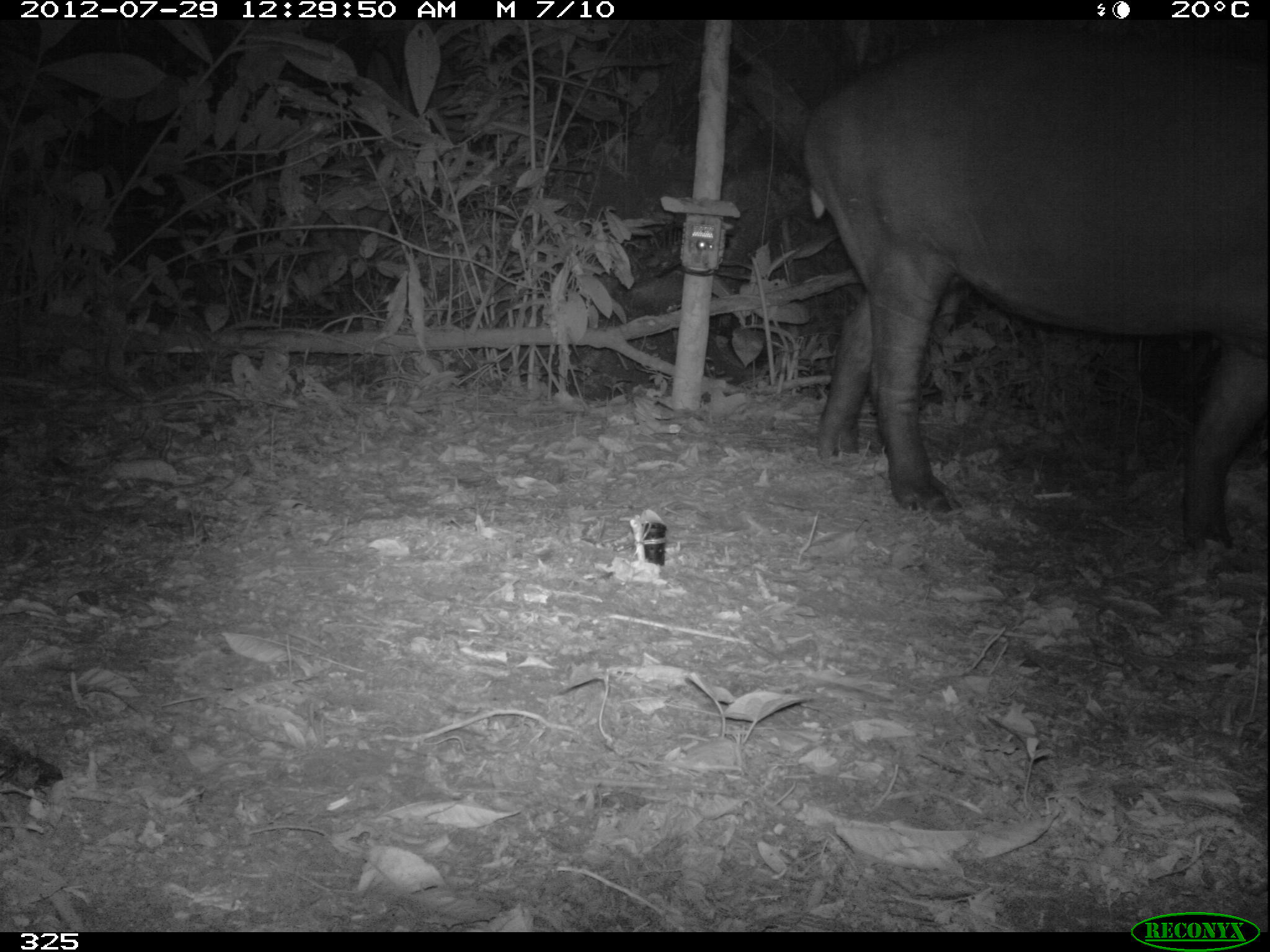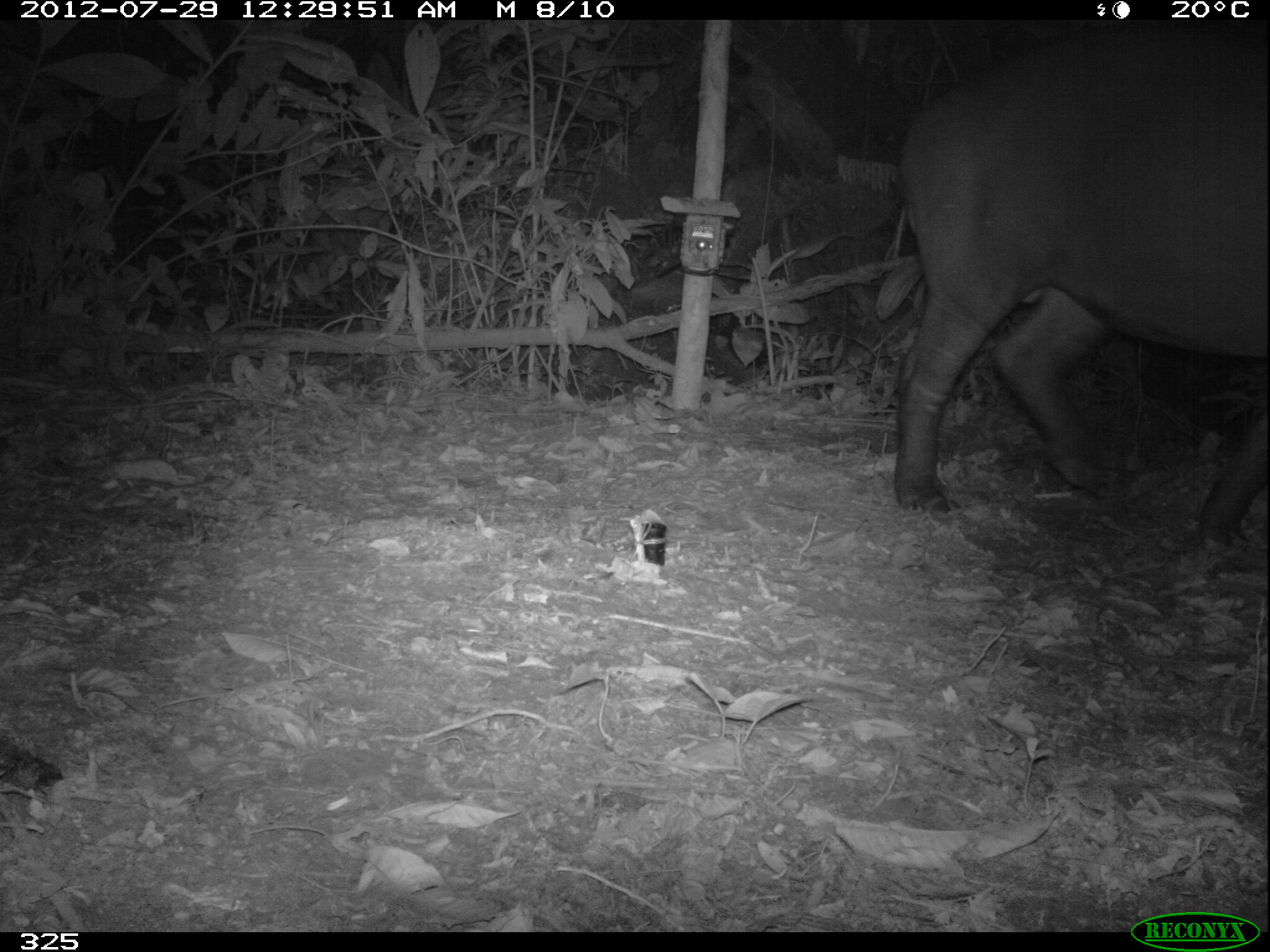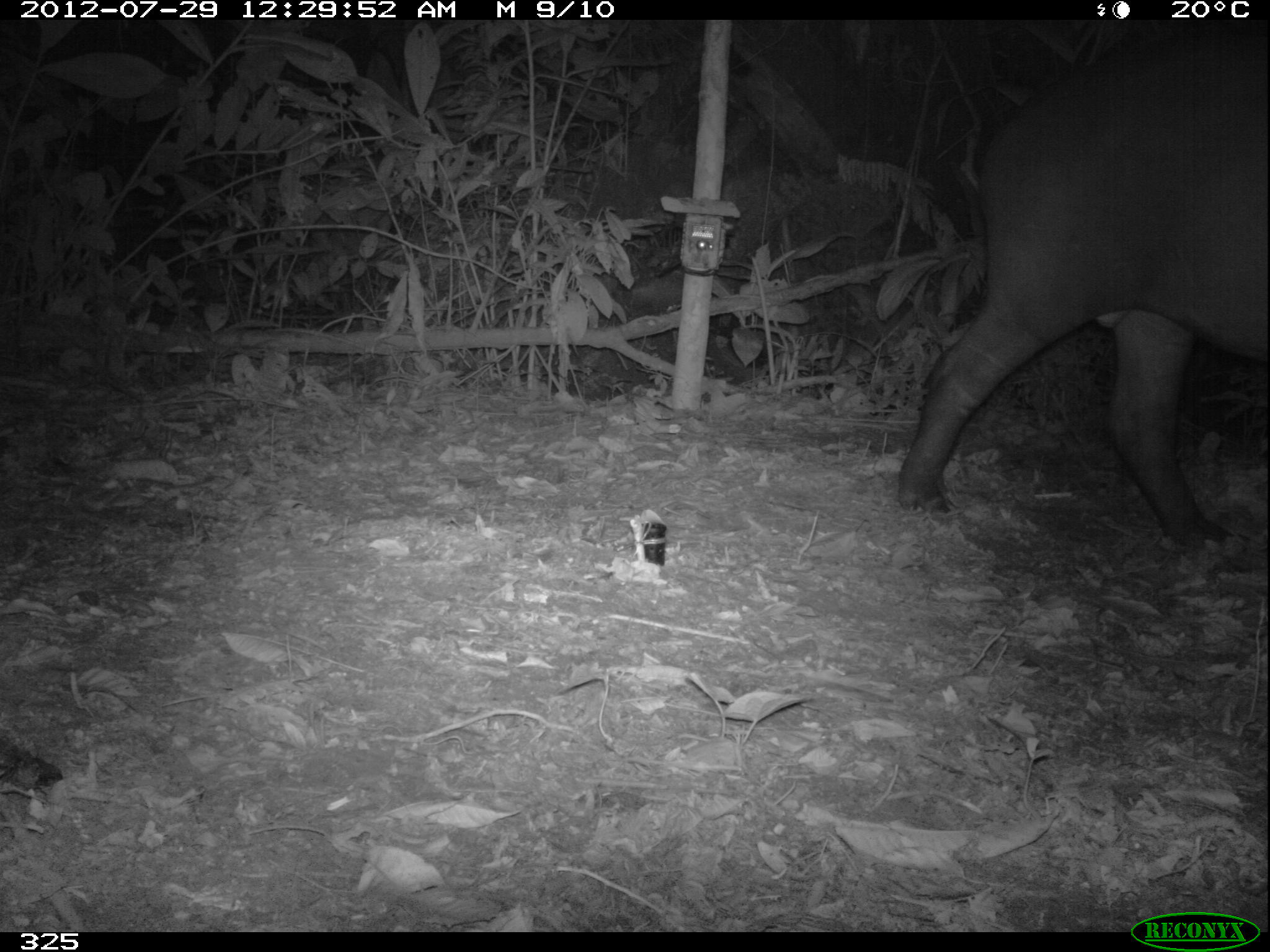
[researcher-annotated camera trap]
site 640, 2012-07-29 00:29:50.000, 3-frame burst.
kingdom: Animalia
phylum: Chordata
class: Mammalia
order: Perissodactyla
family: Tapiridae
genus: Tapirus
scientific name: Tapirus terrestris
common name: south american tapir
Tapirus terrestris (south american tapir).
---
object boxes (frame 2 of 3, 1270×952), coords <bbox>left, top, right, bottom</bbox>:
tapirus terrestris: <bbox>886, 18, 1270, 552</bbox>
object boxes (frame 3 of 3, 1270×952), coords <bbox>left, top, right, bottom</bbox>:
tapirus terrestris: <bbox>890, 43, 1269, 549</bbox>